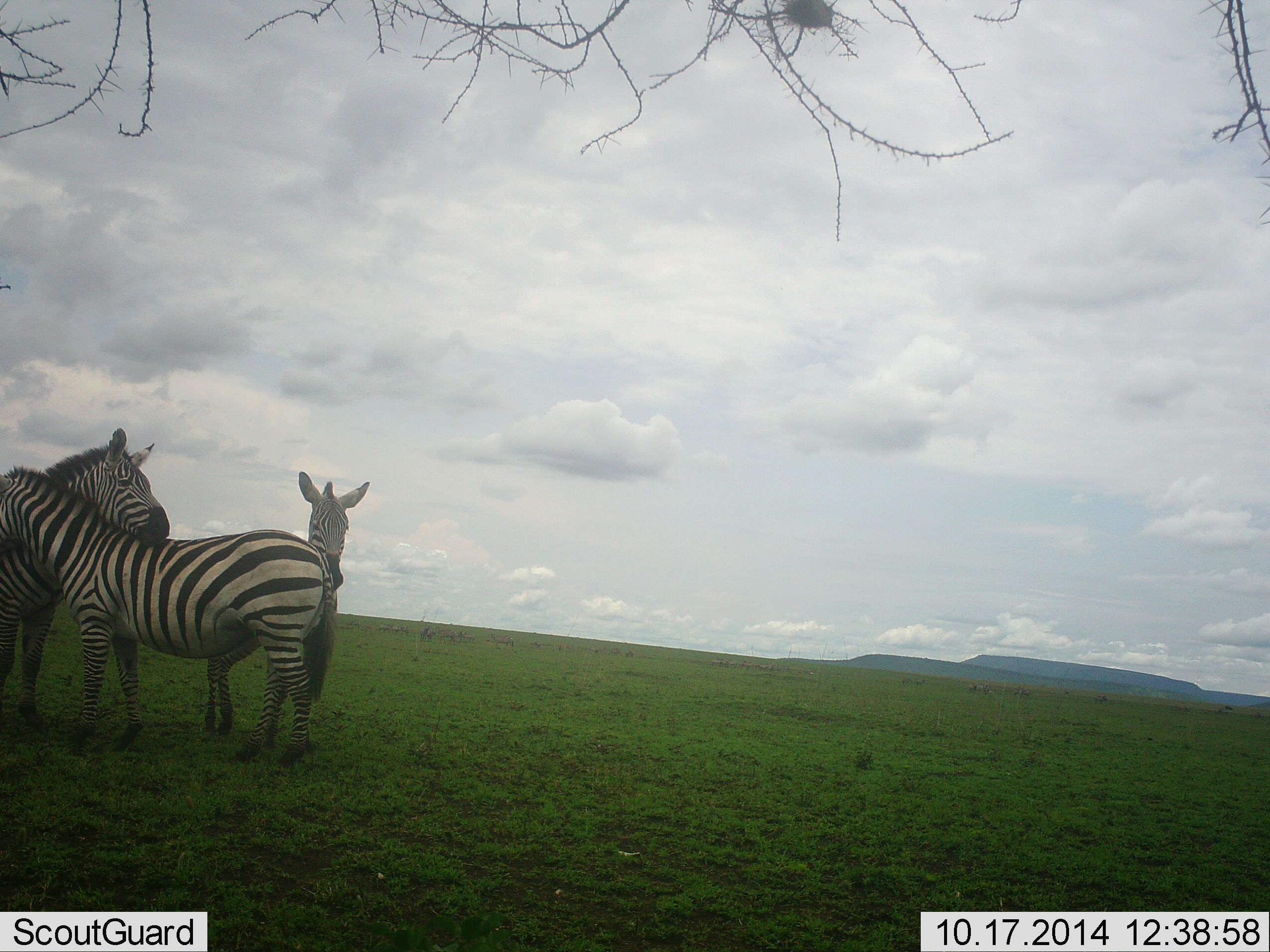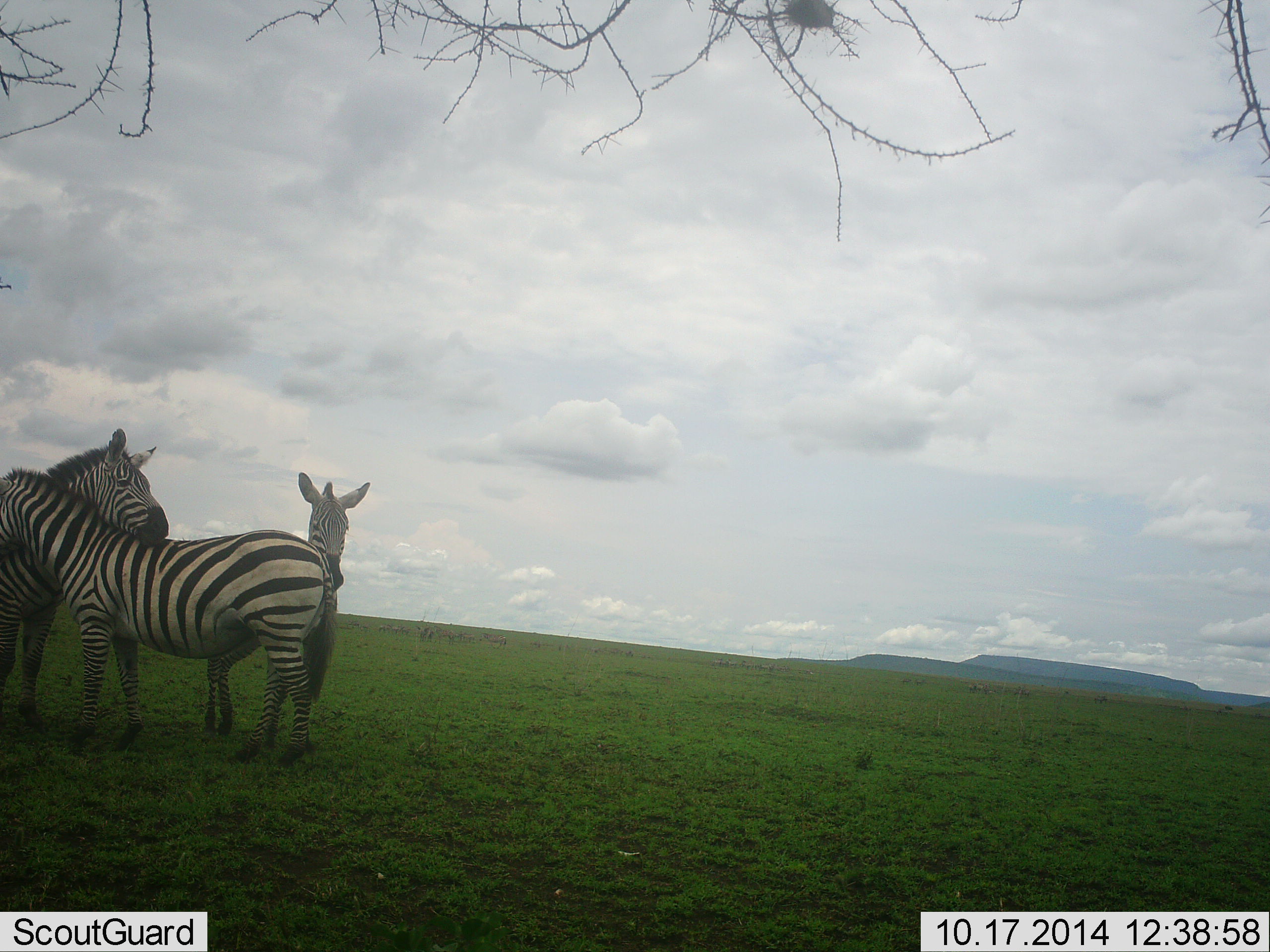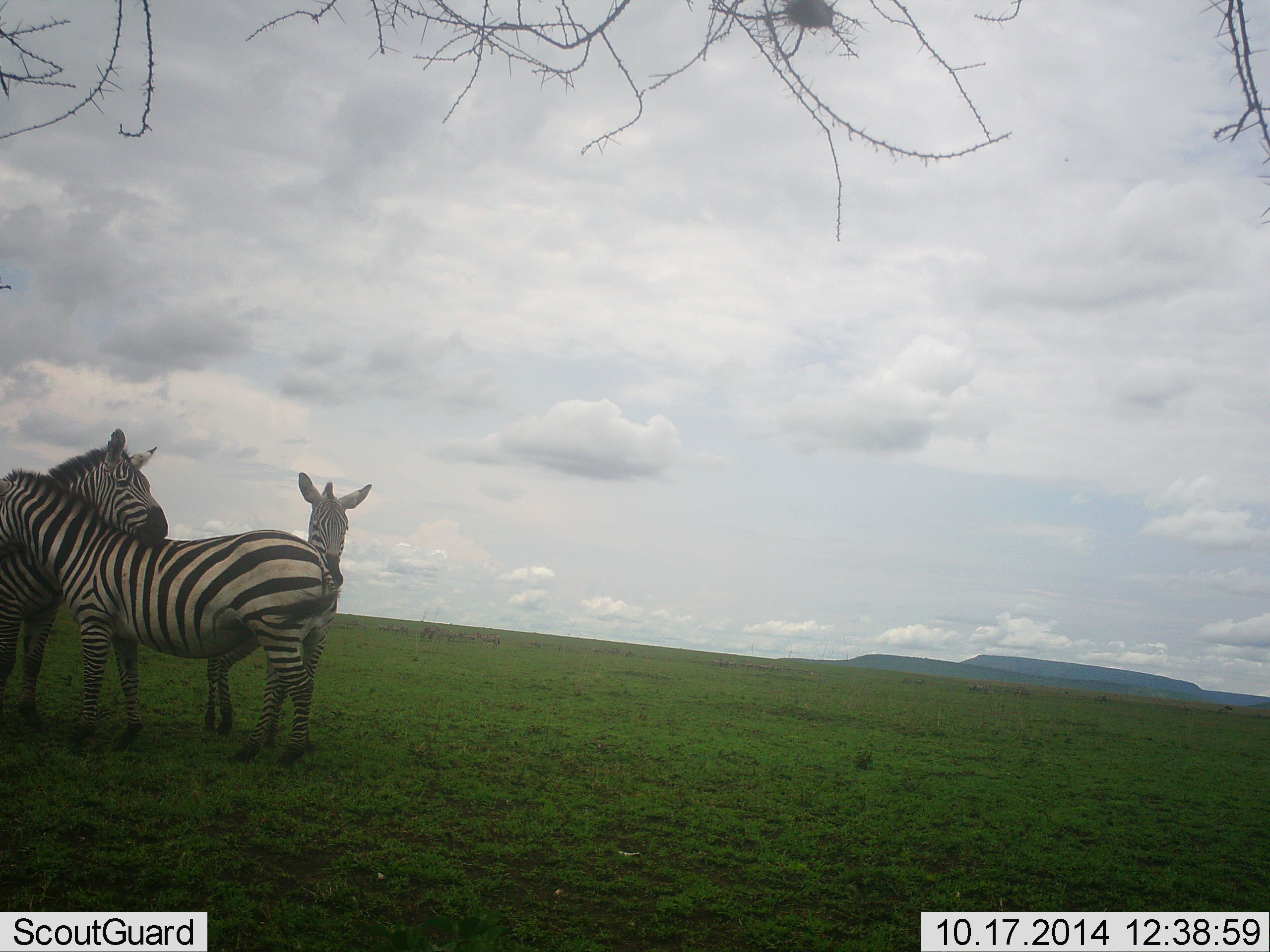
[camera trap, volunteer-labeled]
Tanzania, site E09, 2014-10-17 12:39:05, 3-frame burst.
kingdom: Animalia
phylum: Chordata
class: Mammalia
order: Perissodactyla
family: Equidae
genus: Equus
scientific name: Equus quagga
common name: plains zebra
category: zebra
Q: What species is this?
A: Zebra (plains zebra) (Equus quagga).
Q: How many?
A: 3.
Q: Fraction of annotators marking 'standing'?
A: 64%.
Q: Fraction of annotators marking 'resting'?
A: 18%.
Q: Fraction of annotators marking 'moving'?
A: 0%.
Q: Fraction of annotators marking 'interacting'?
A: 36%.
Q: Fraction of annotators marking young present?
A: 9%.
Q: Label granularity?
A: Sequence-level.